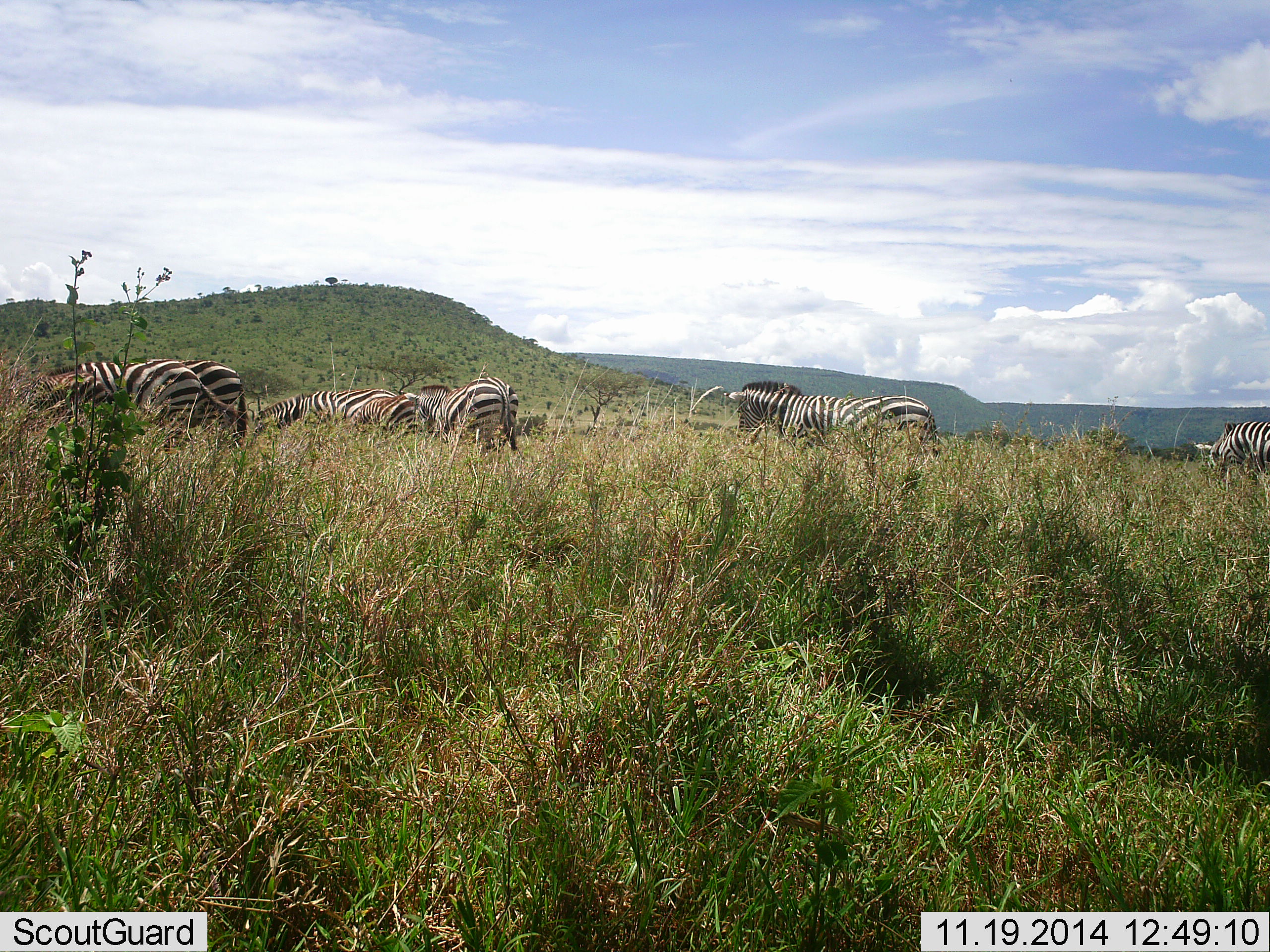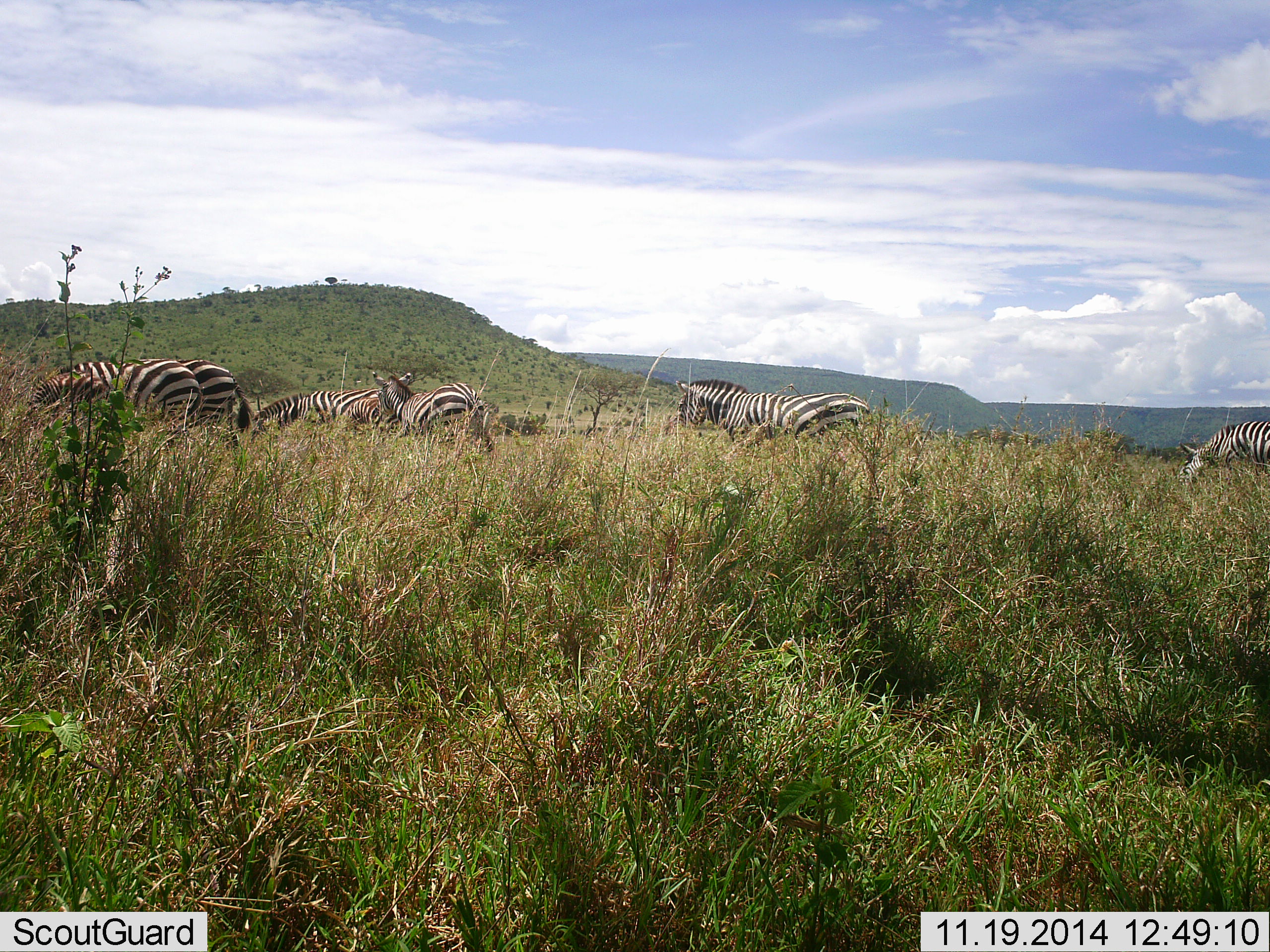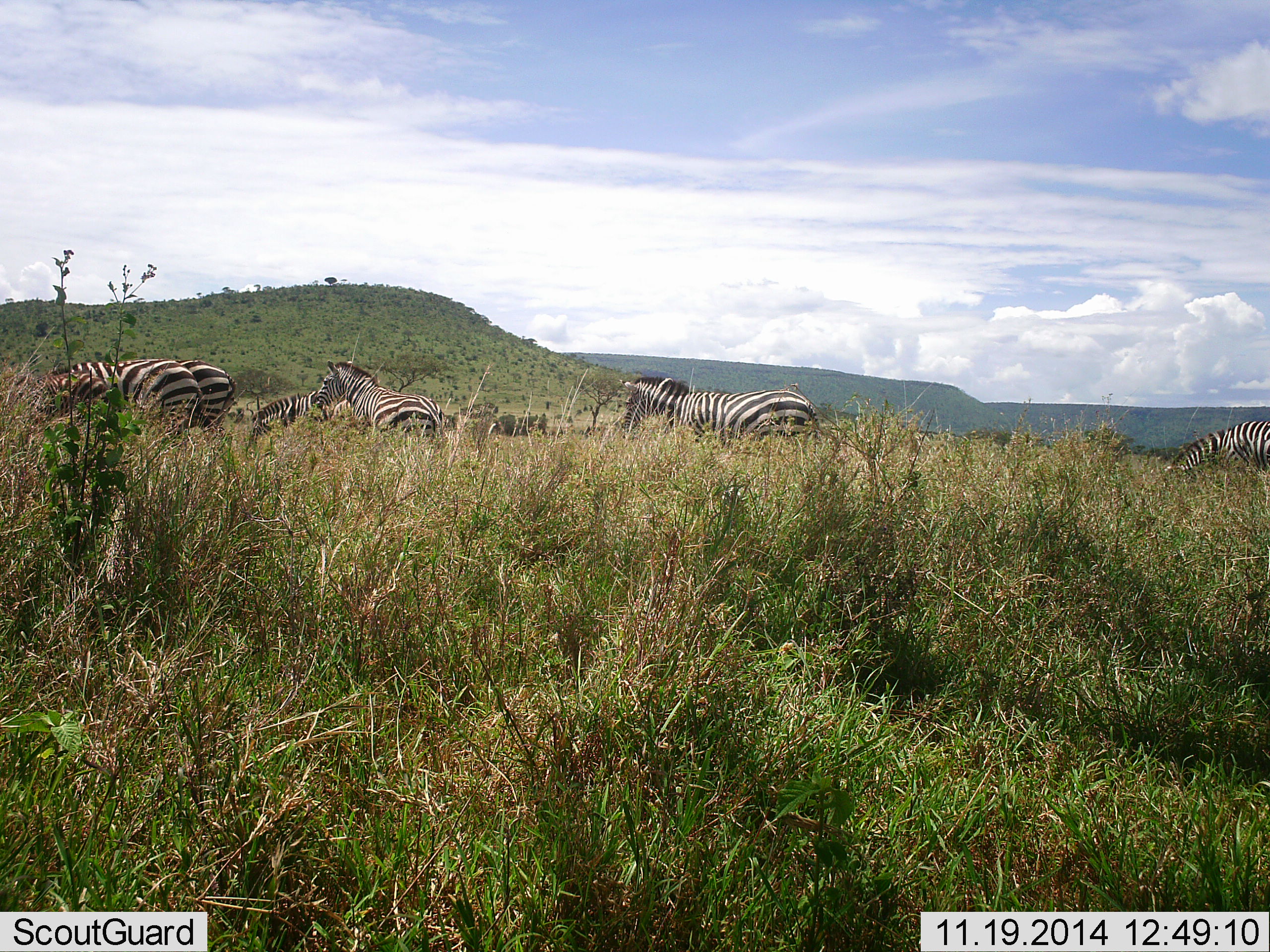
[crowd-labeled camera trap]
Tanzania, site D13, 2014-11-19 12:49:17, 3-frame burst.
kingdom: Animalia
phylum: Chordata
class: Mammalia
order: Perissodactyla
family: Equidae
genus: Equus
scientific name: Equus quagga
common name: plains zebra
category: zebra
Zebra (plains zebra) (Equus quagga), count 7. Behavior (volunteer vote fractions): standing 50%, resting 0%, moving 90%, interacting 0%. Young present (vote fraction): 0%. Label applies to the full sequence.